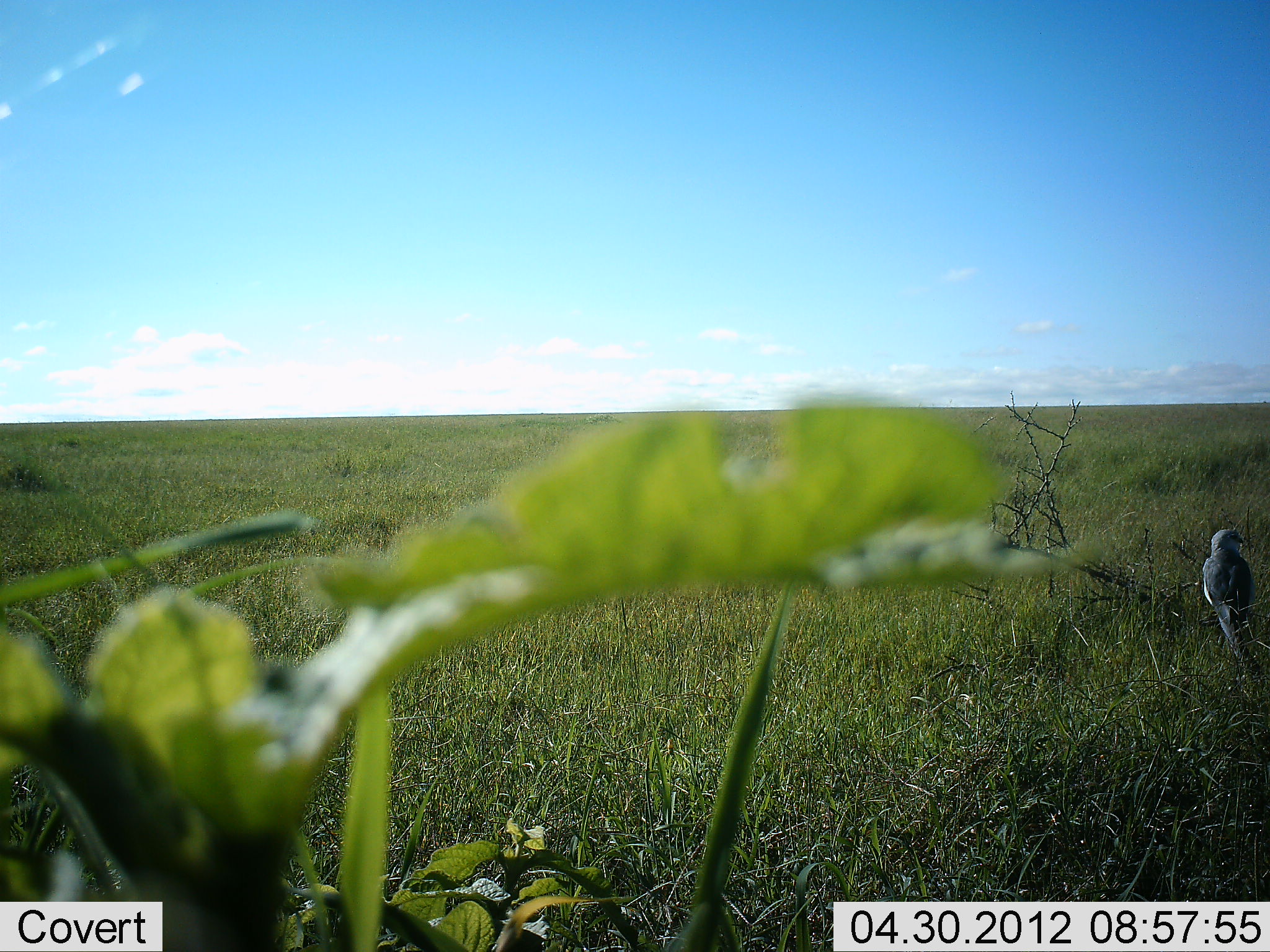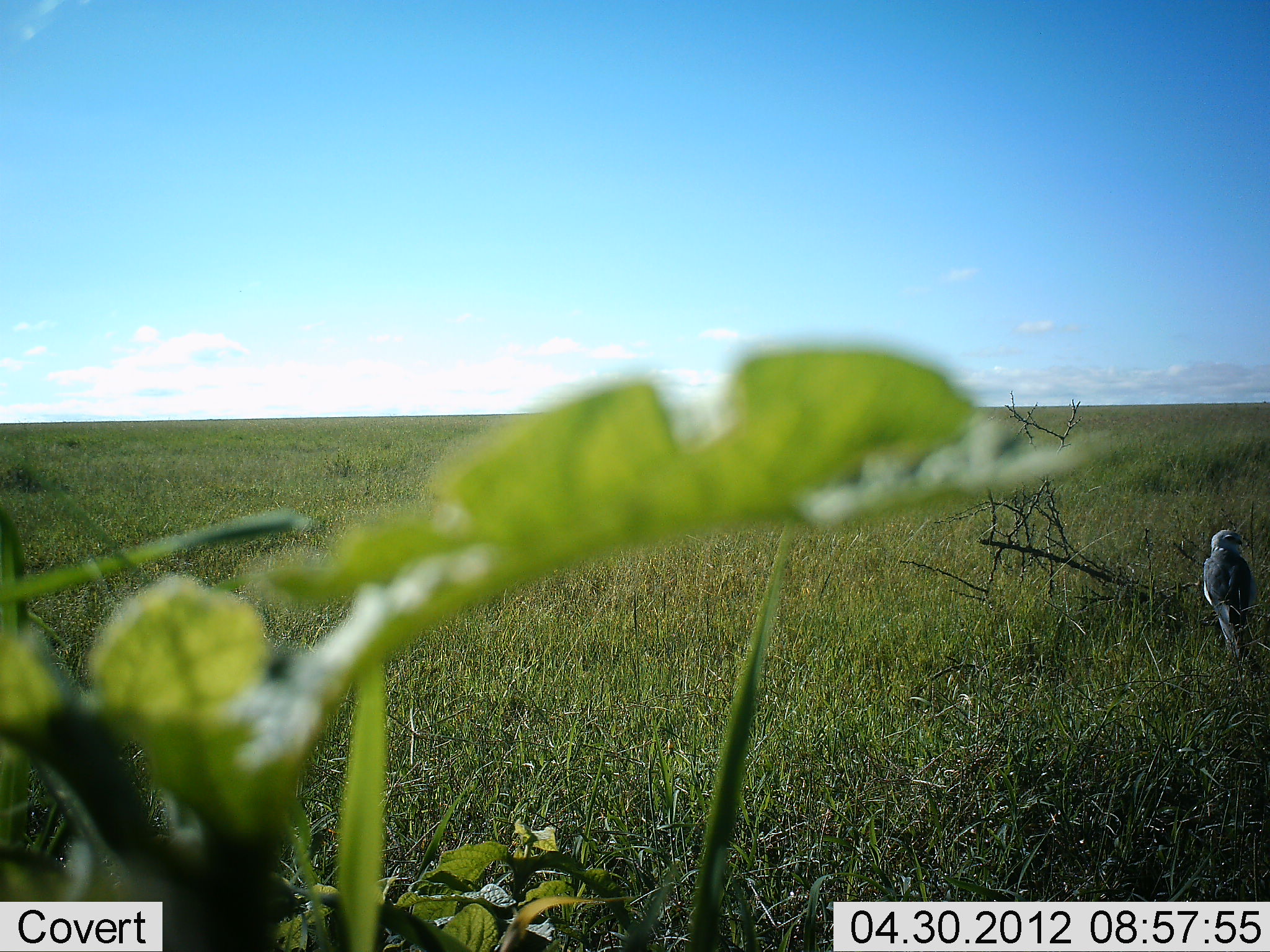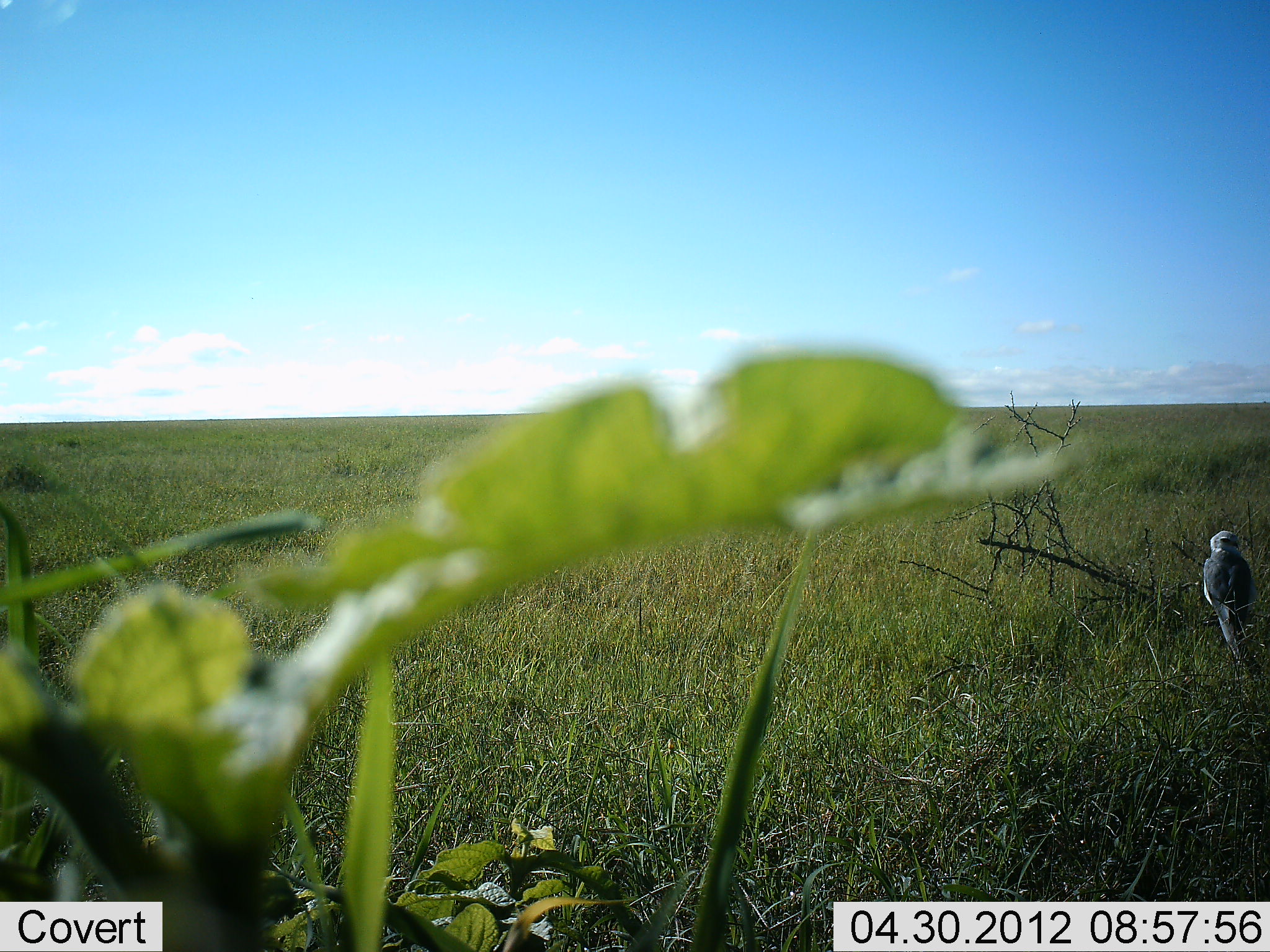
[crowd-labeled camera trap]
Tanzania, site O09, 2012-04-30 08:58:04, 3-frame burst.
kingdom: Animalia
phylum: Chordata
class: Aves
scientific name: Aves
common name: bird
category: otherbird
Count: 1.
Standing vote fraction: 41%.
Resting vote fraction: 65%.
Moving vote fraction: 0%.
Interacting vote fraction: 0%.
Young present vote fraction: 0%.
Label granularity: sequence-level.